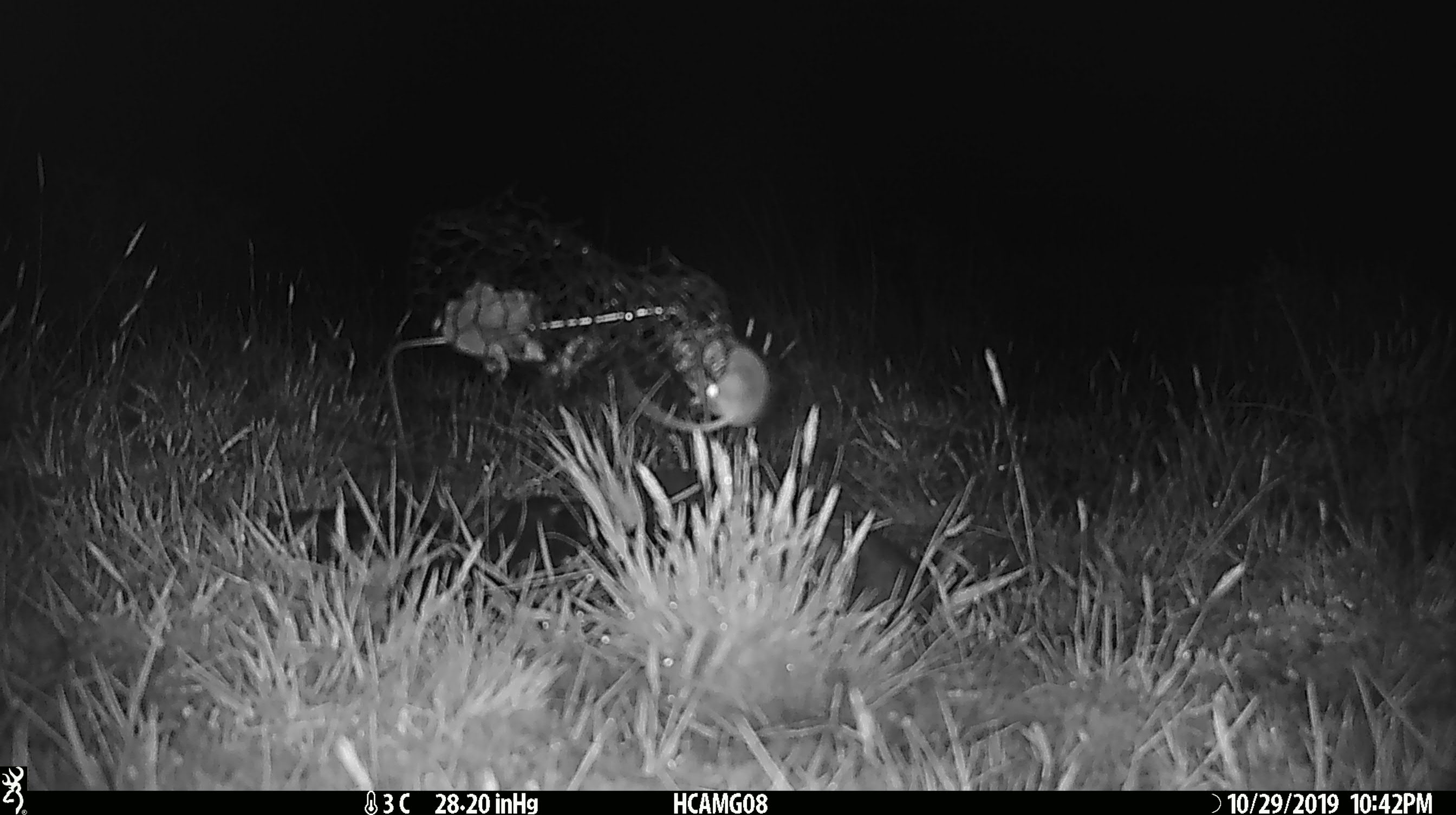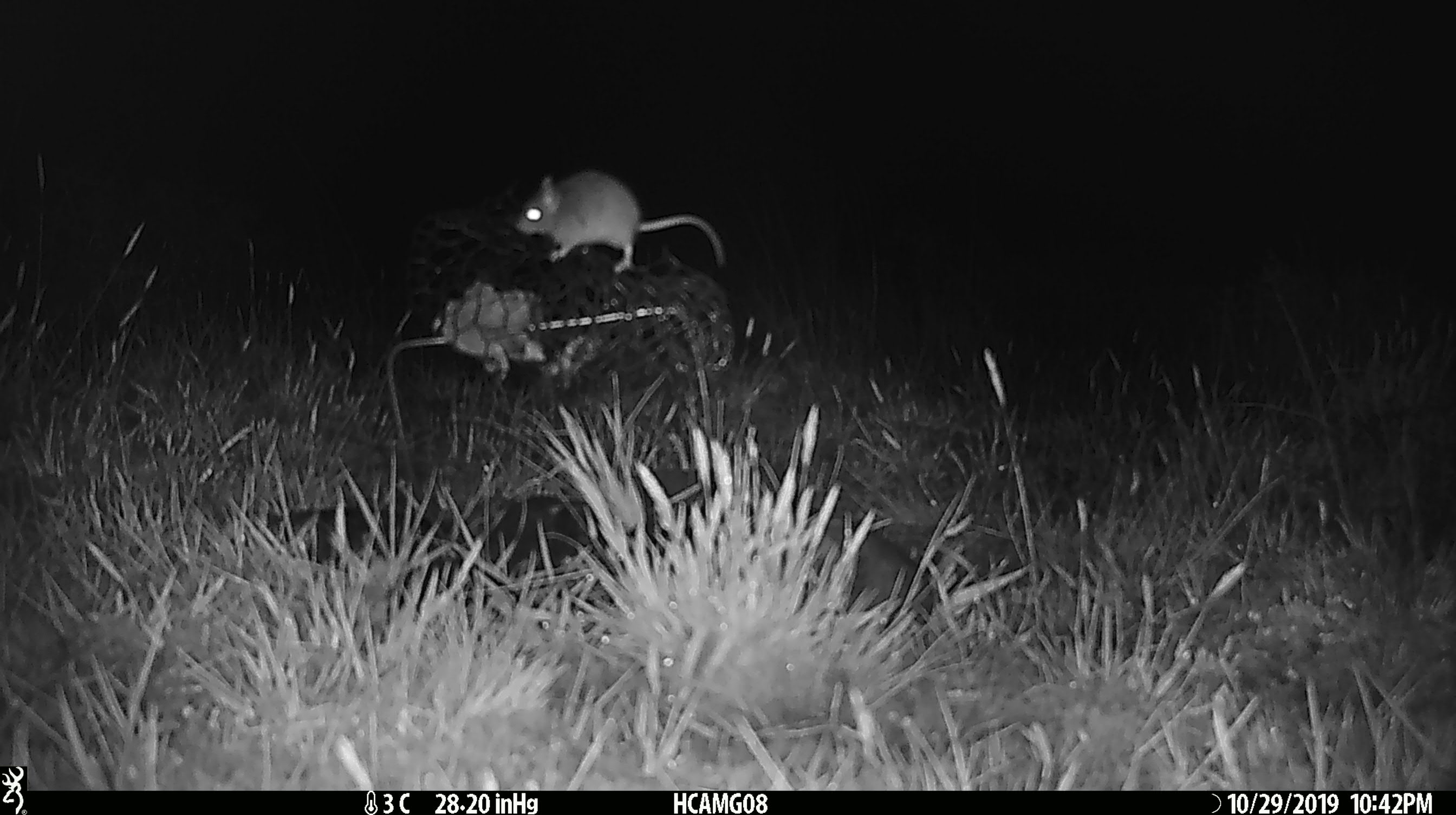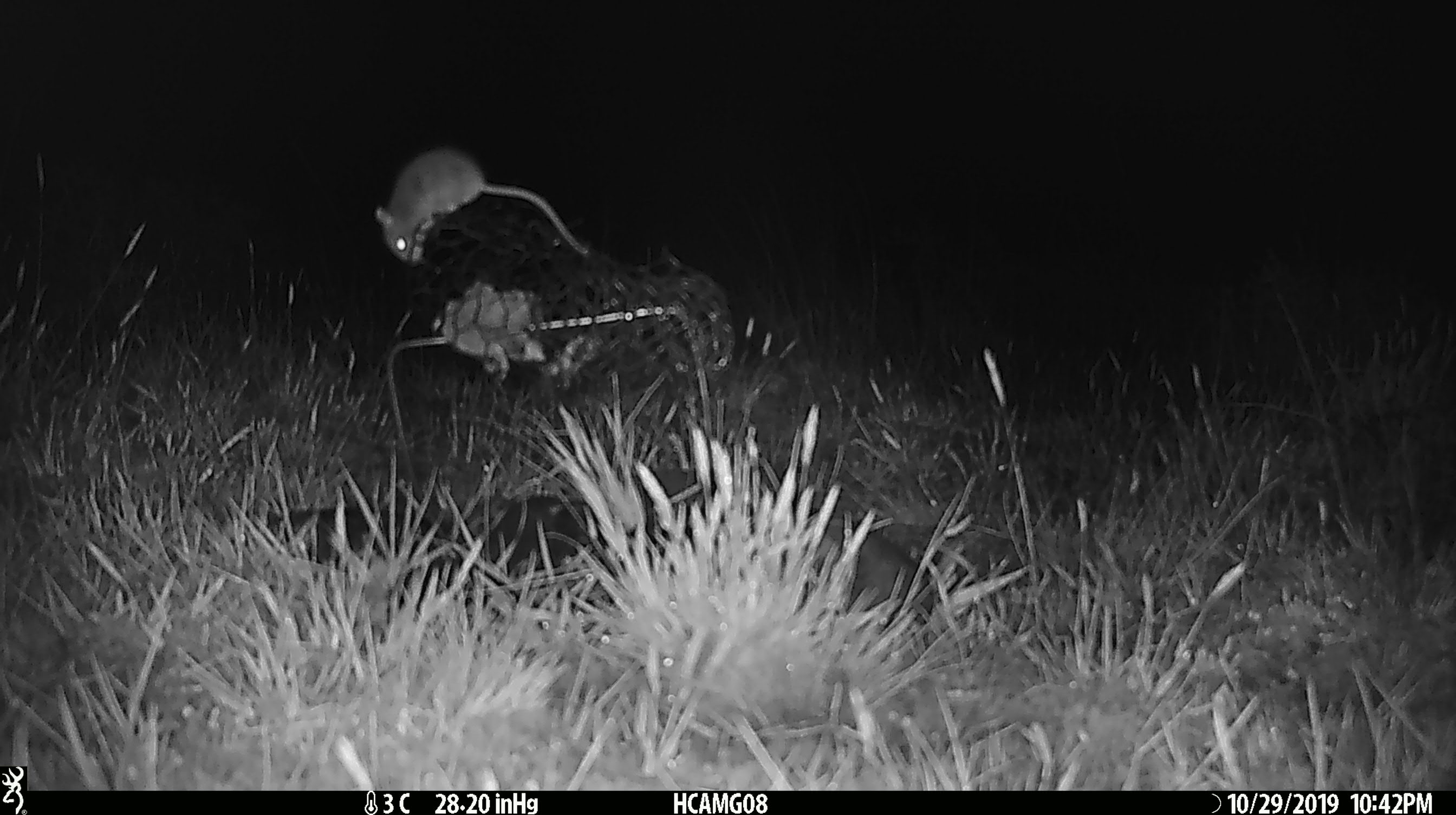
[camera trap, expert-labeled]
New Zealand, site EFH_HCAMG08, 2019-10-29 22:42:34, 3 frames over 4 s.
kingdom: Animalia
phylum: Chordata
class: Mammalia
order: Rodentia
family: Muridae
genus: Mus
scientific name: Mus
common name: mouse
Mouse (Mus).